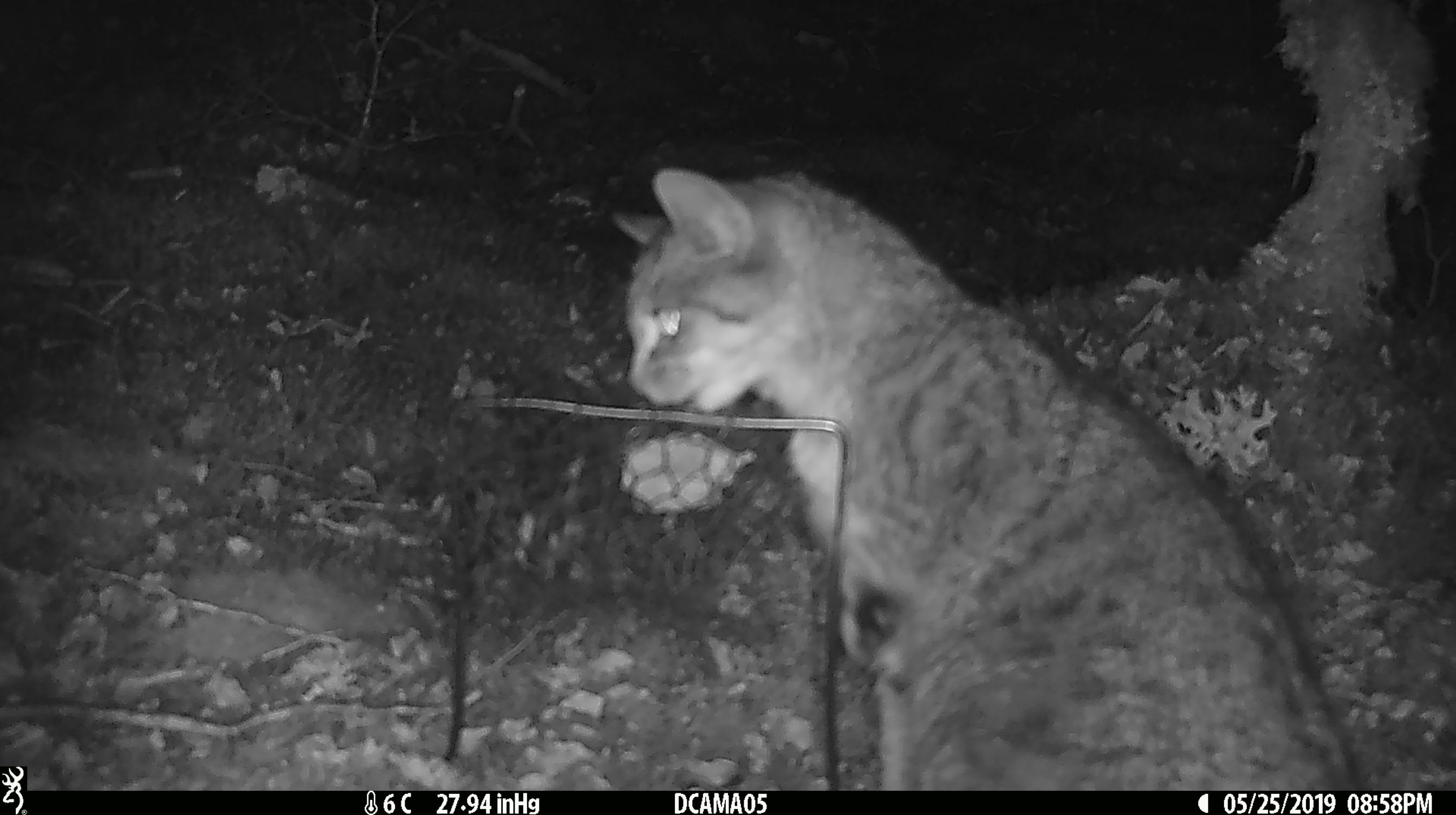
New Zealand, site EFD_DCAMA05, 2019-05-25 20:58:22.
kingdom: Animalia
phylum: Chordata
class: Mammalia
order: Carnivora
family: Felidae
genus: Felis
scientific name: Felis catus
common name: domestic cat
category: cat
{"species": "cat (domestic cat) (Felis catus)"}